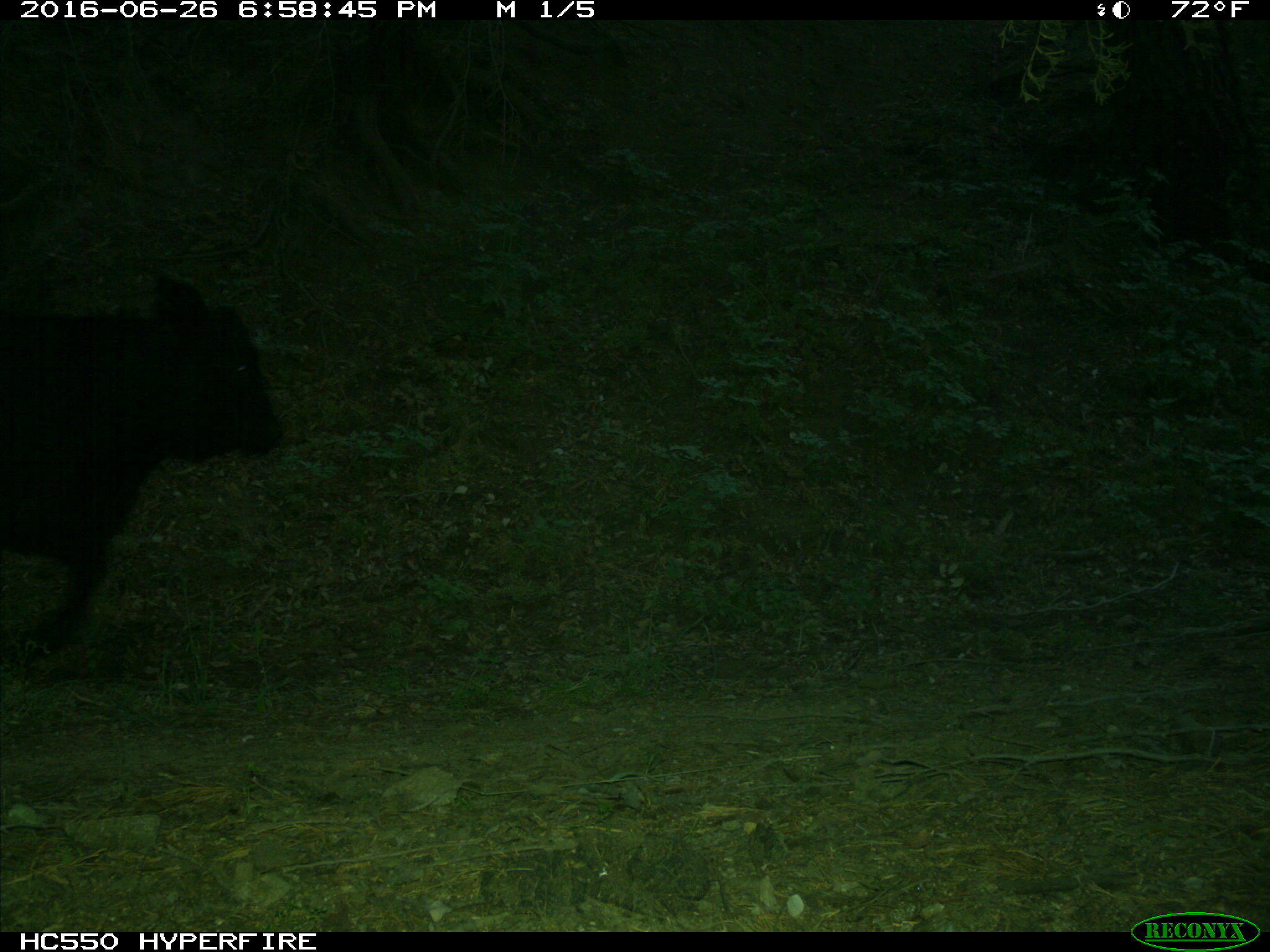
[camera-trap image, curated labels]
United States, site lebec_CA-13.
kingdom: Animalia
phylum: Chordata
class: Mammalia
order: Artiodactyla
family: Bovidae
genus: Bos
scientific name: Bos taurus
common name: domestic cow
Bos taurus (domestic cow).